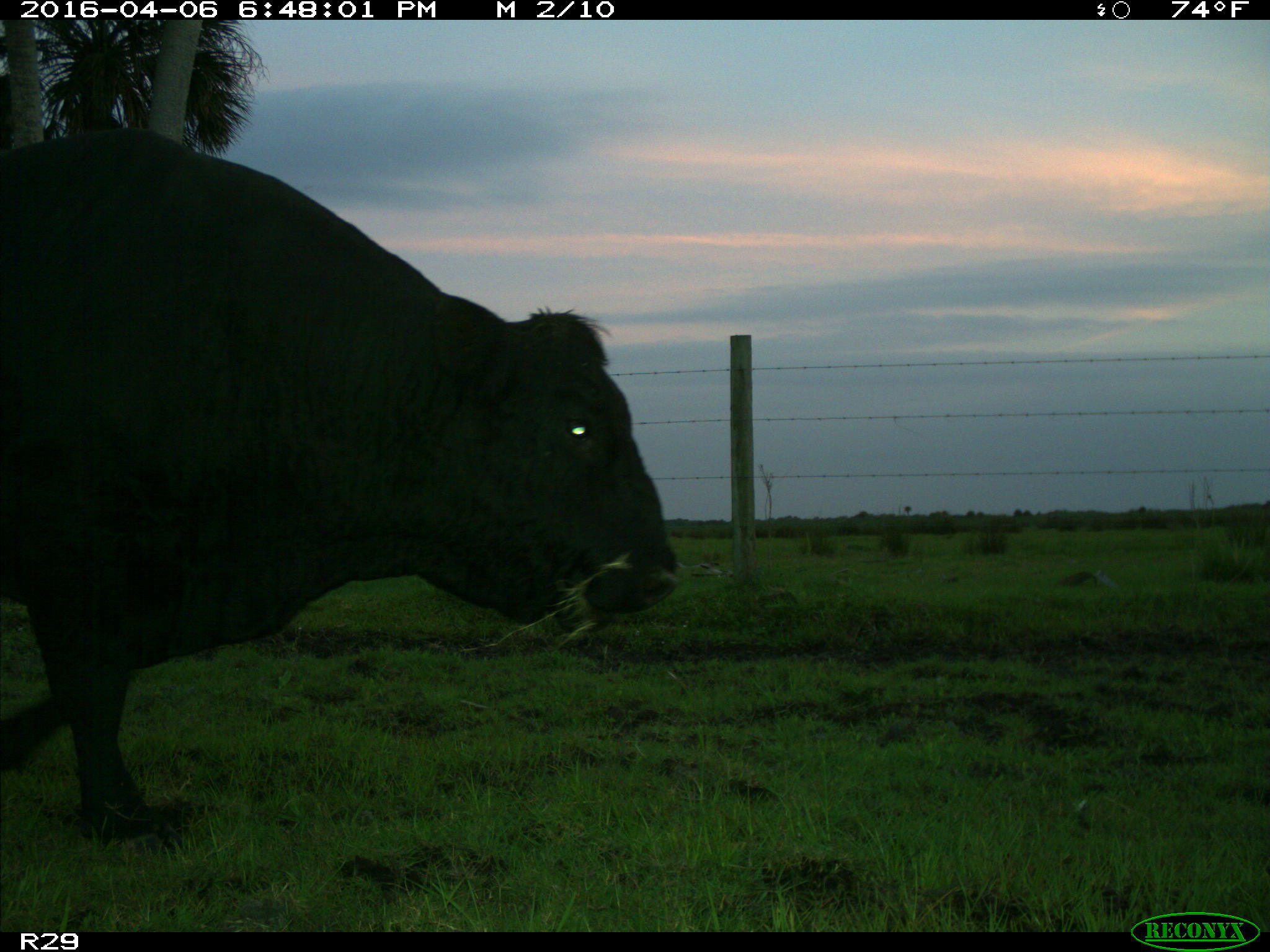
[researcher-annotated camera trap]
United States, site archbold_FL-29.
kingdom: Animalia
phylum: Chordata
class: Mammalia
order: Artiodactyla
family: Bovidae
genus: Bos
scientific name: Bos taurus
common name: domestic cow